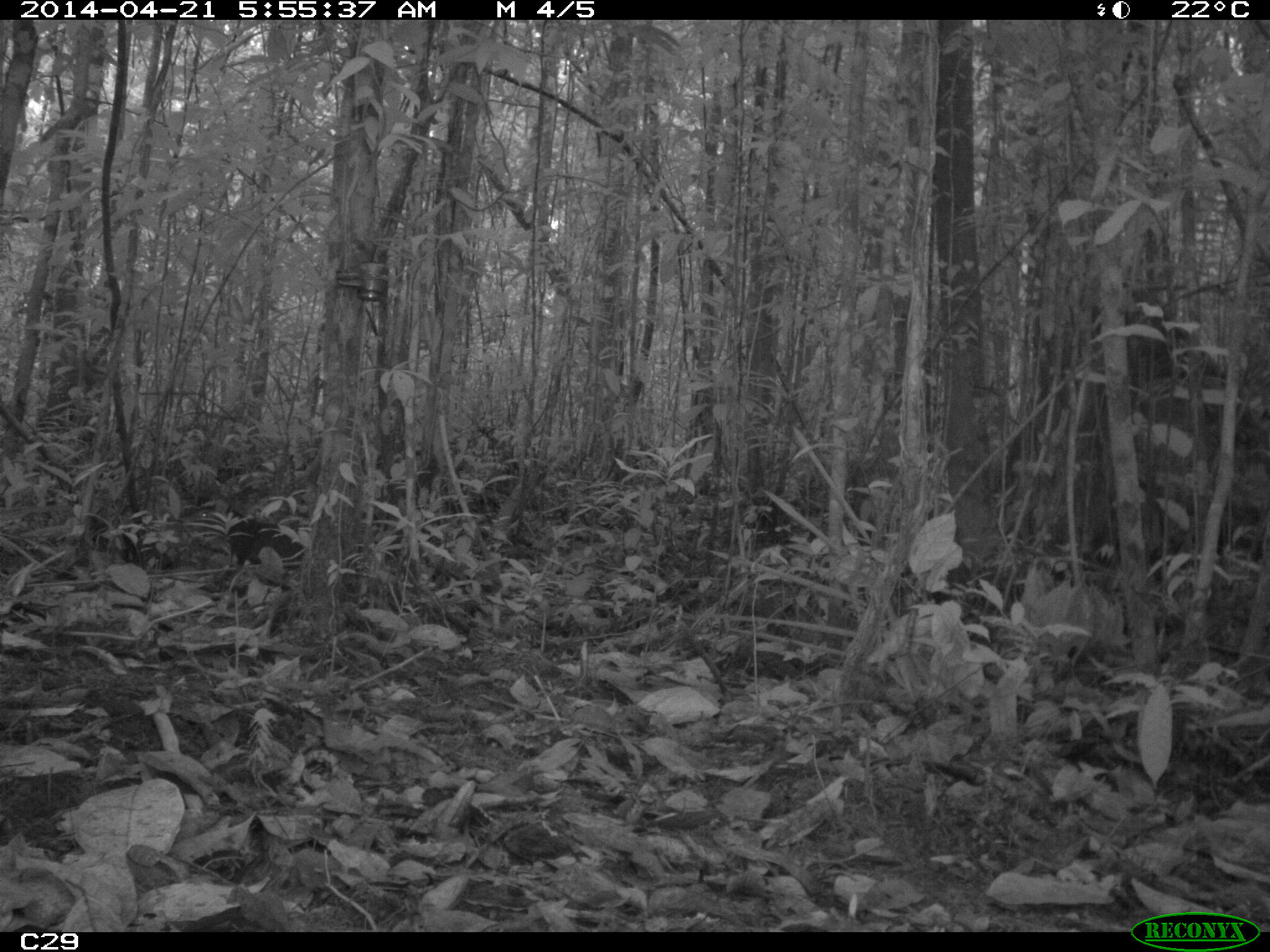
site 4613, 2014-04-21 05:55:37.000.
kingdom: Animalia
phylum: Chordata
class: Mammalia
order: Rodentia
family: Dasyproctidae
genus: Dasyprocta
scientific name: Dasyprocta leporina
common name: red-rumped agouti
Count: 1.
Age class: adult.